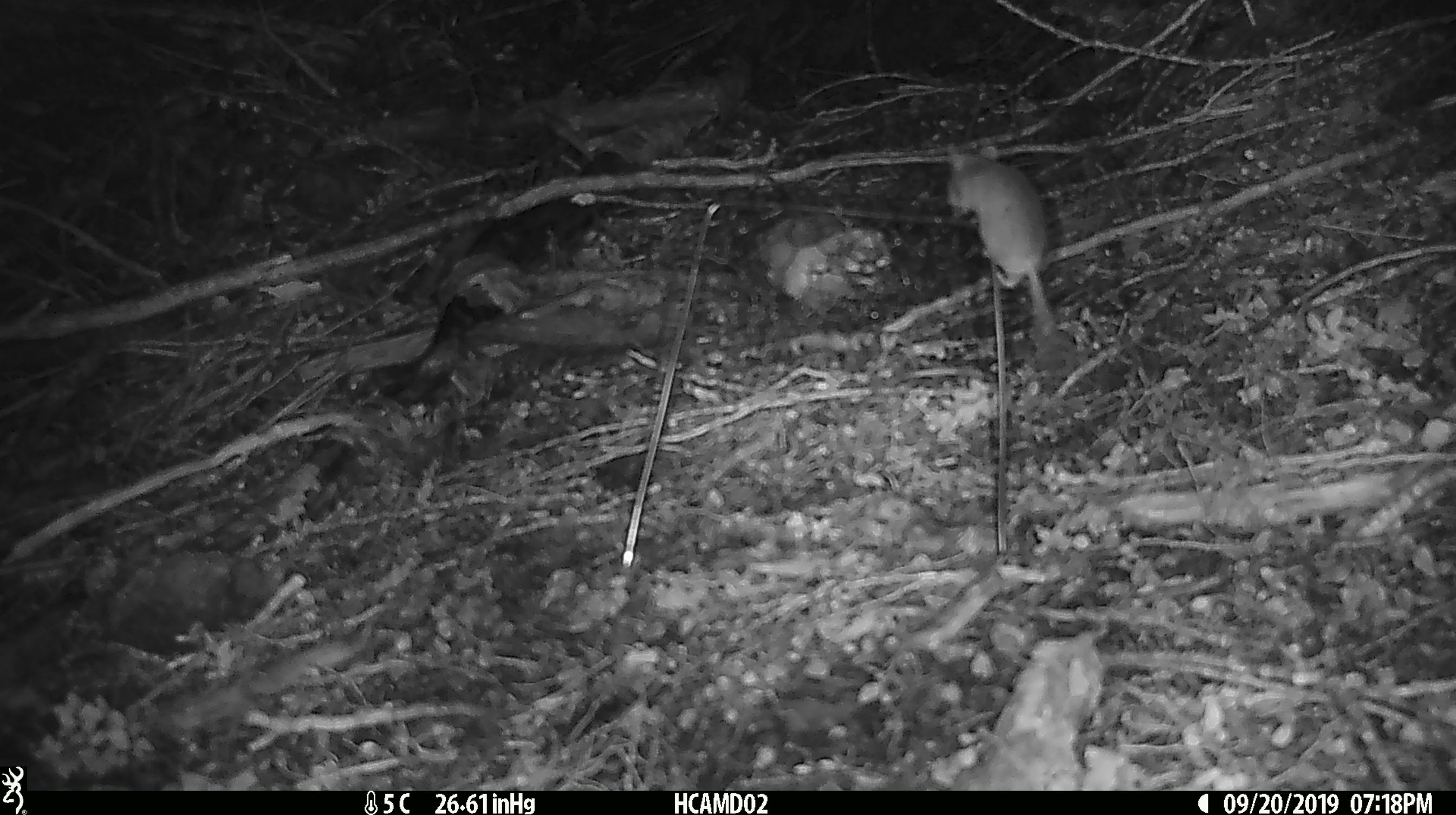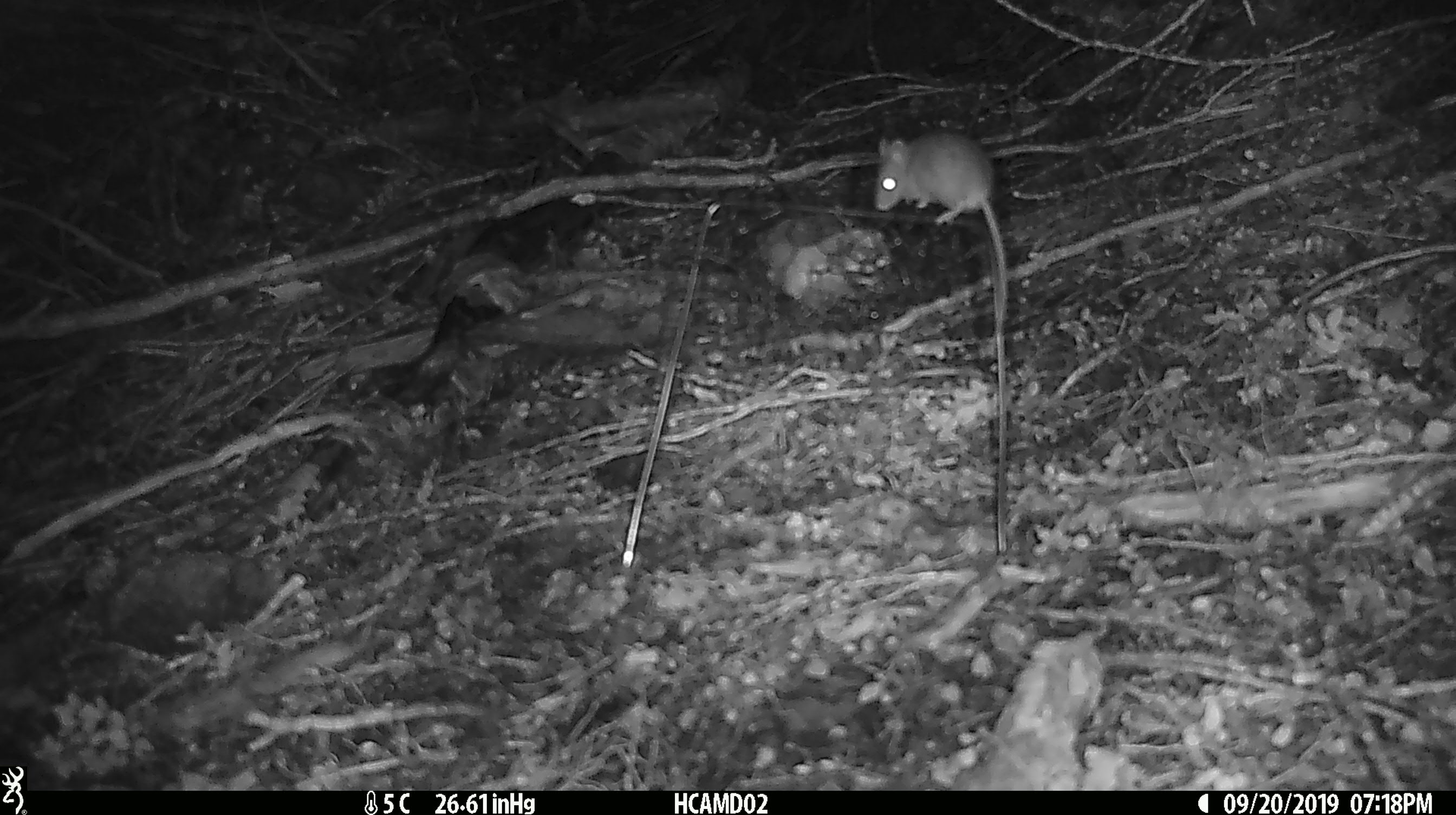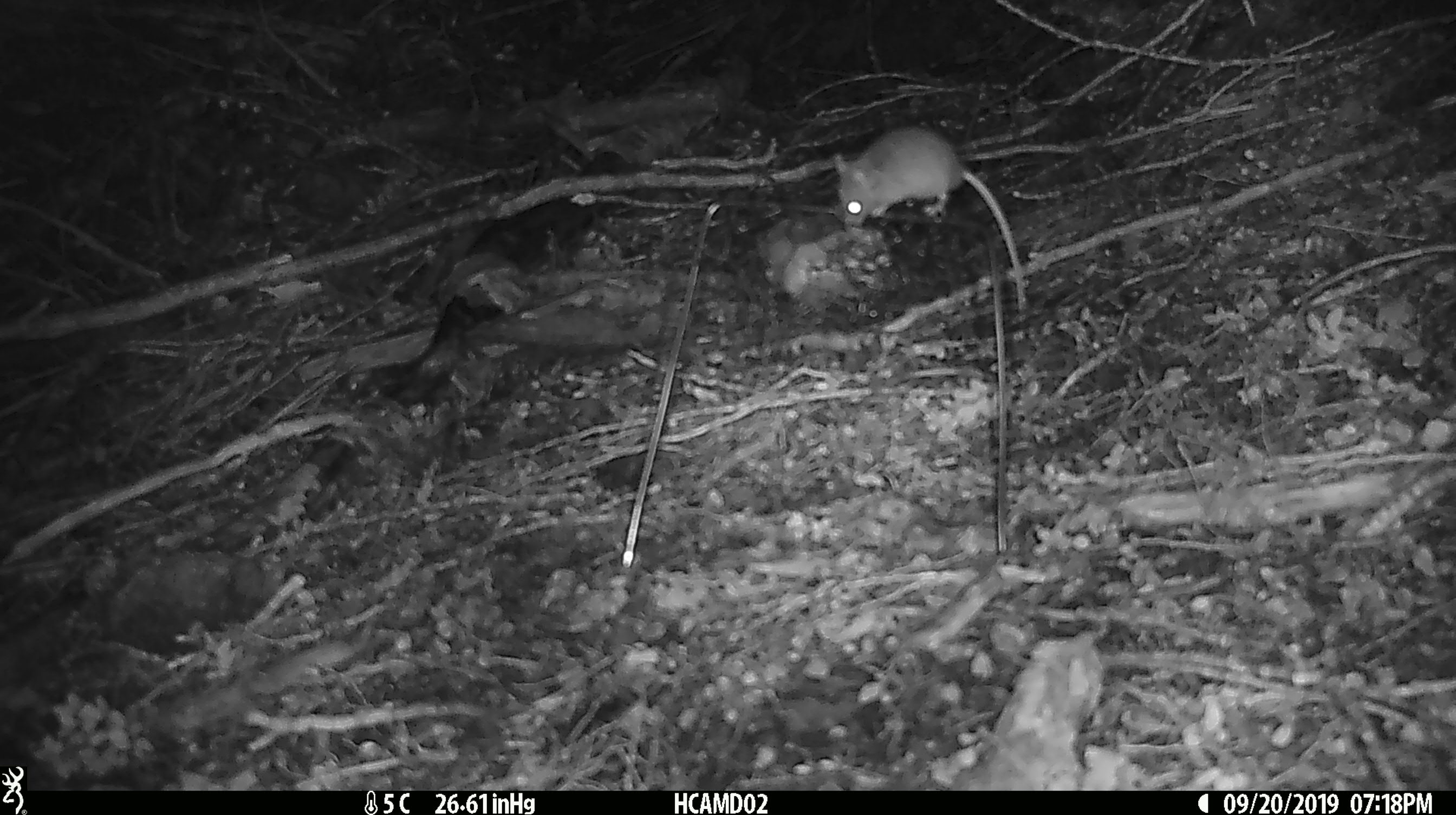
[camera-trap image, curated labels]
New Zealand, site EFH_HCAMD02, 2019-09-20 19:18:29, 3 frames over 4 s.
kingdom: Animalia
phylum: Chordata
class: Mammalia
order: Rodentia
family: Muridae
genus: Mus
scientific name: Mus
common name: mouse